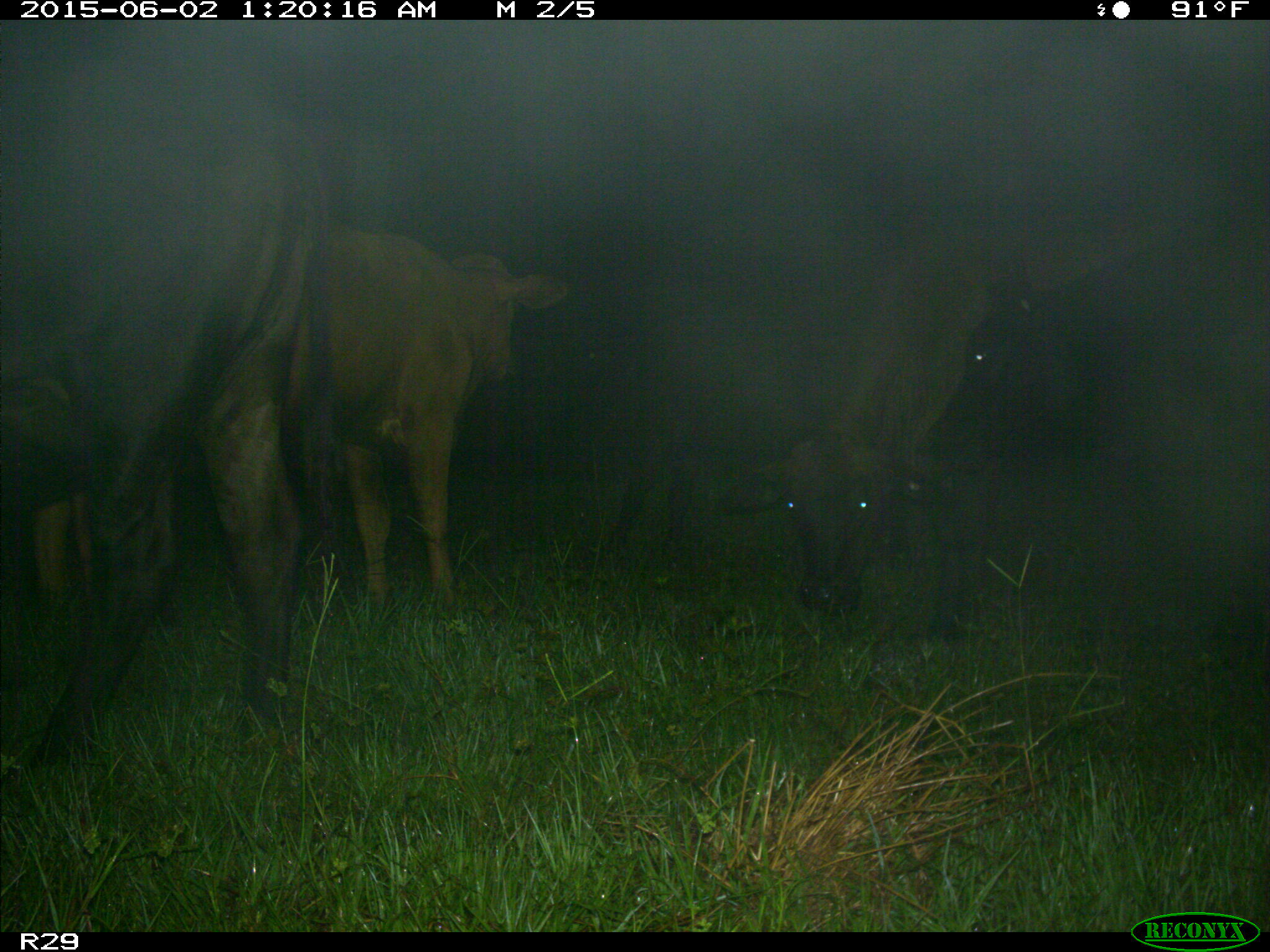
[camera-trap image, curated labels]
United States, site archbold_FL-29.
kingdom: Animalia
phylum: Chordata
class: Mammalia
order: Artiodactyla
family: Bovidae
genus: Bos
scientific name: Bos taurus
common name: domestic cow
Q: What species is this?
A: Bos taurus (domestic cow).